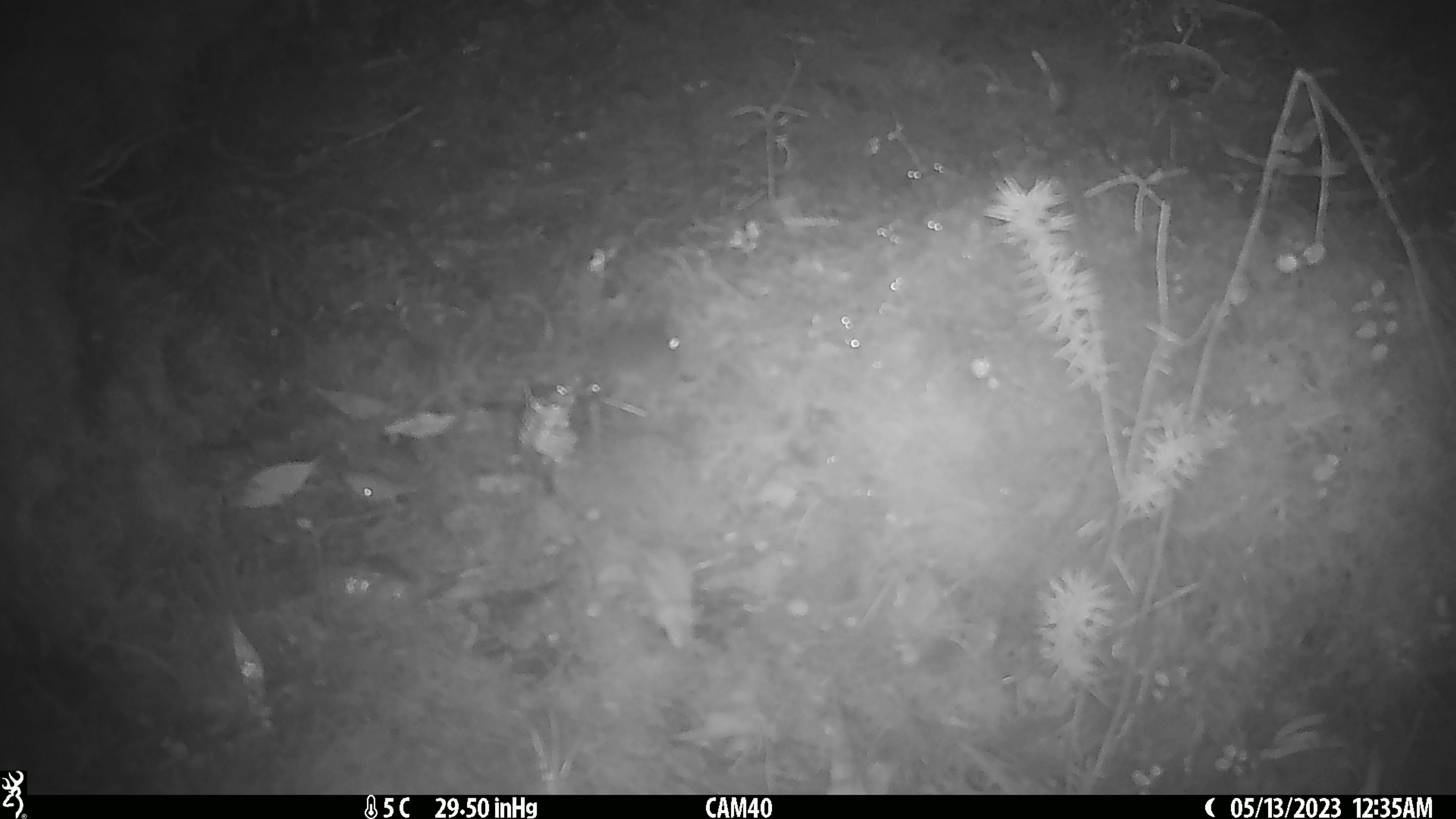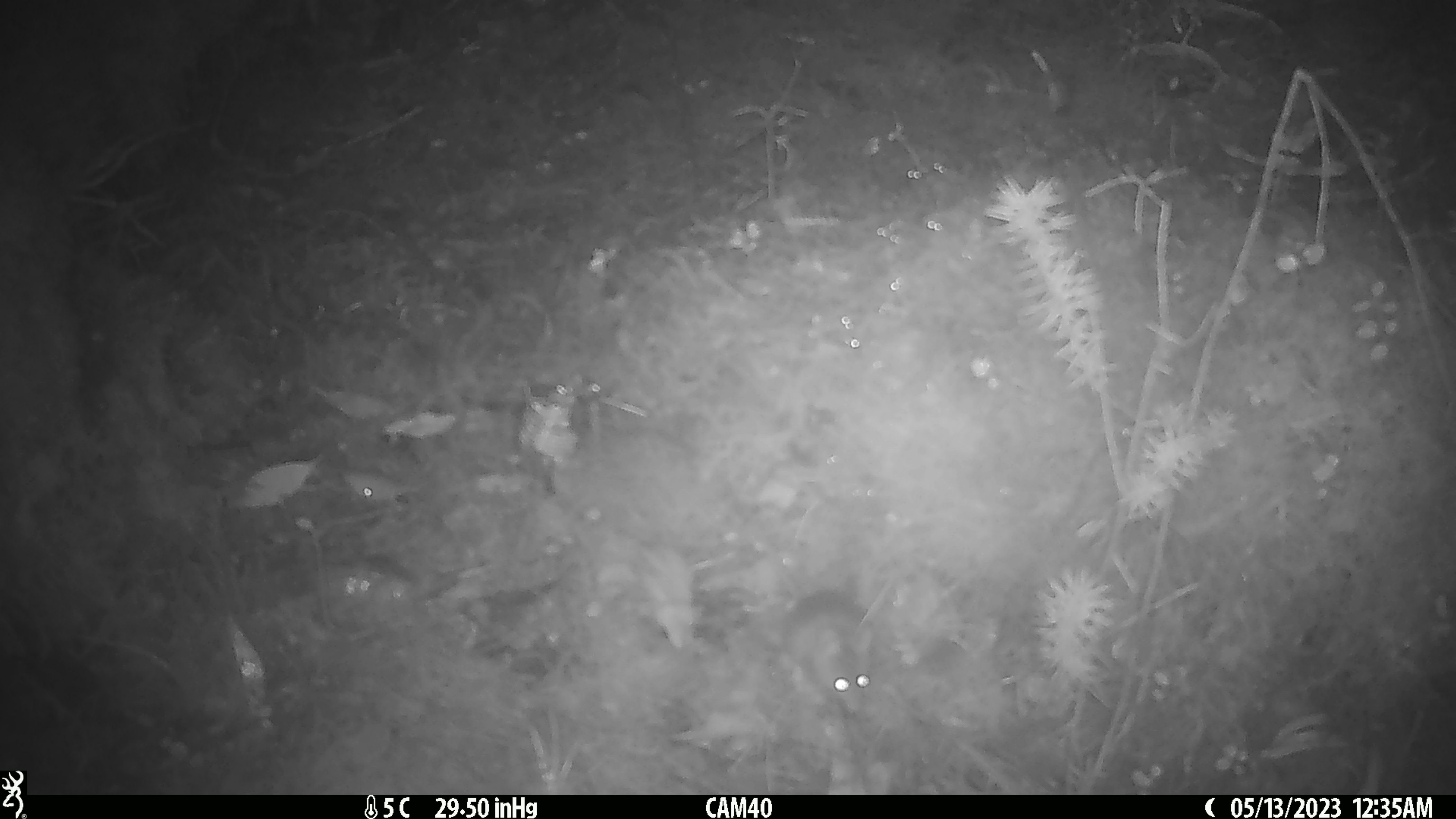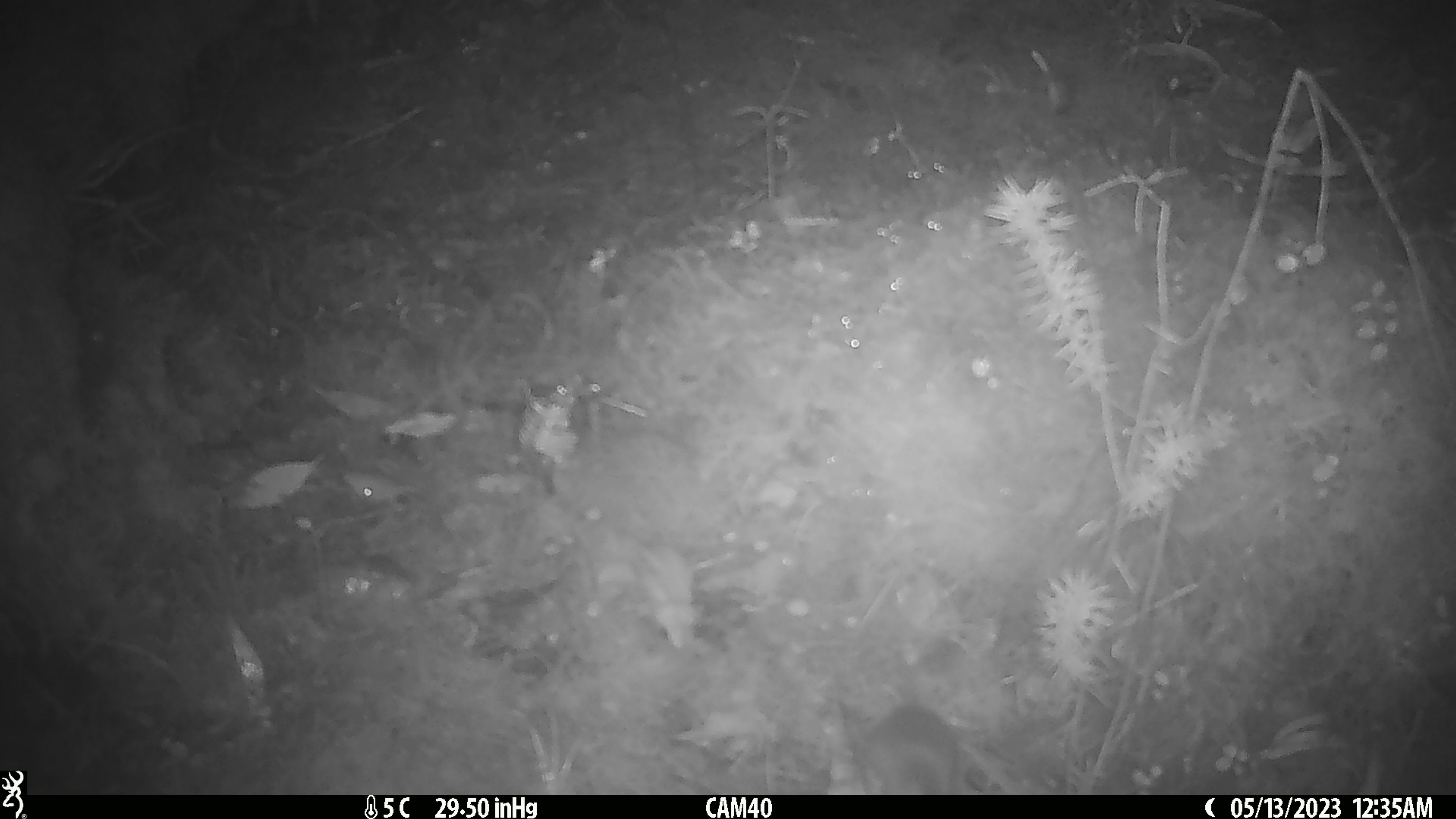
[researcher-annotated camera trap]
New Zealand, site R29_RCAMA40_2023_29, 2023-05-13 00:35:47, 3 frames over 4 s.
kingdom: Animalia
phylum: Chordata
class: Mammalia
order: Rodentia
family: Muridae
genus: Mus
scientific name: Mus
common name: mouse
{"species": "mouse (Mus)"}